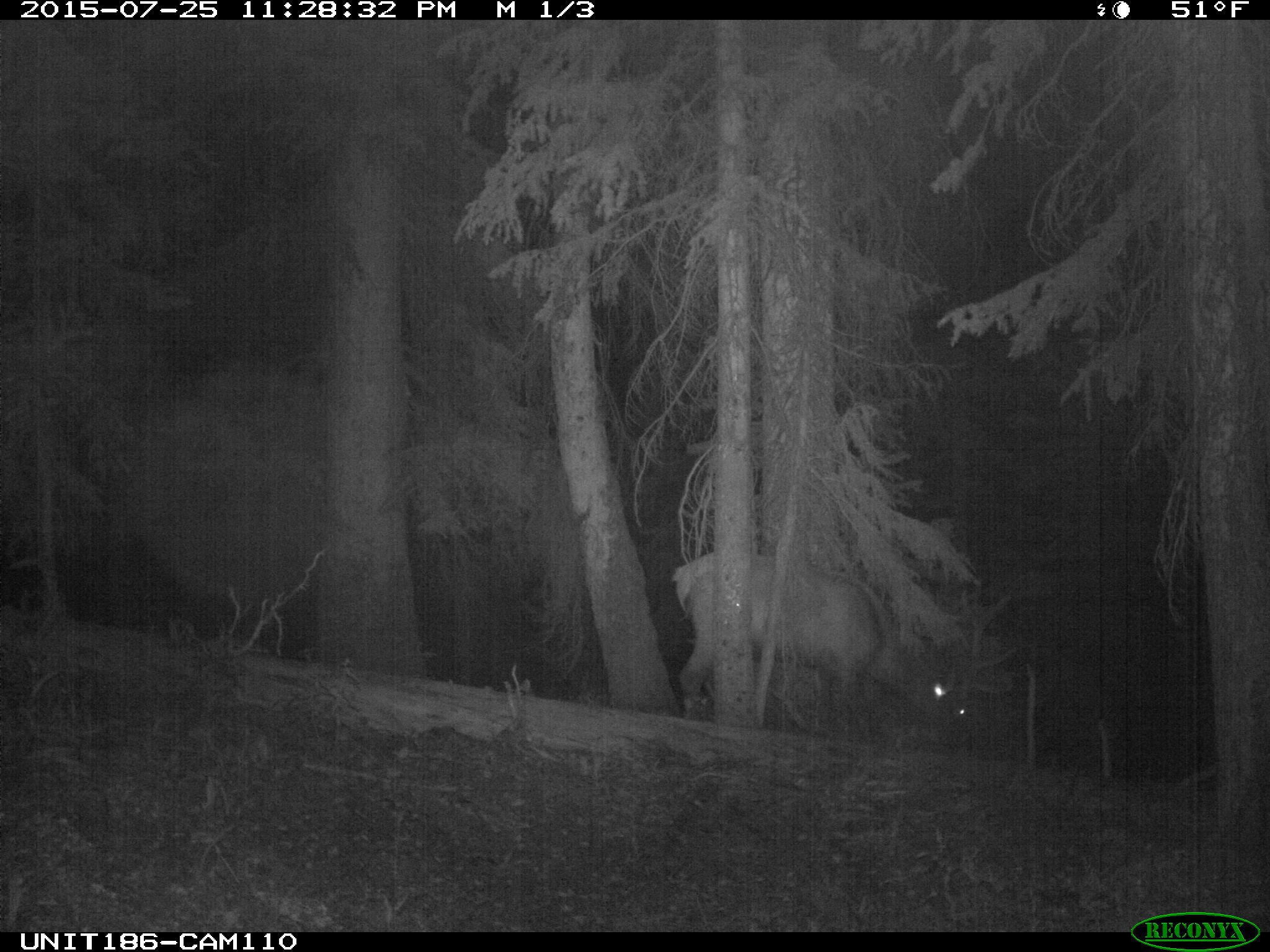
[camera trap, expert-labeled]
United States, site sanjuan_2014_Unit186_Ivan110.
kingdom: Animalia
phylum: Chordata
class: Mammalia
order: Artiodactyla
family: Cervidae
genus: Cervus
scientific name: Cervus elaphus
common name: red deer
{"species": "Cervus elaphus (red deer)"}